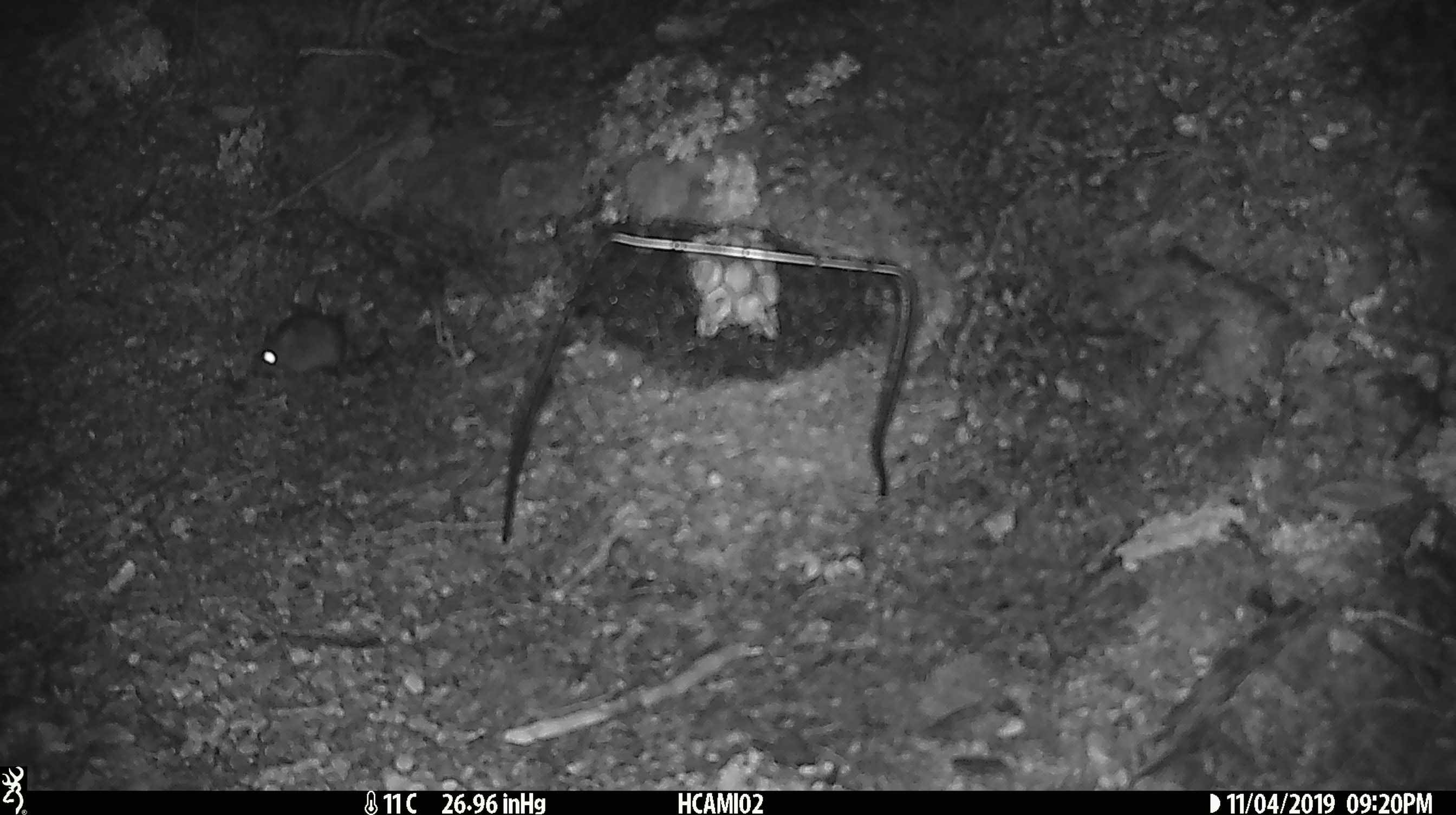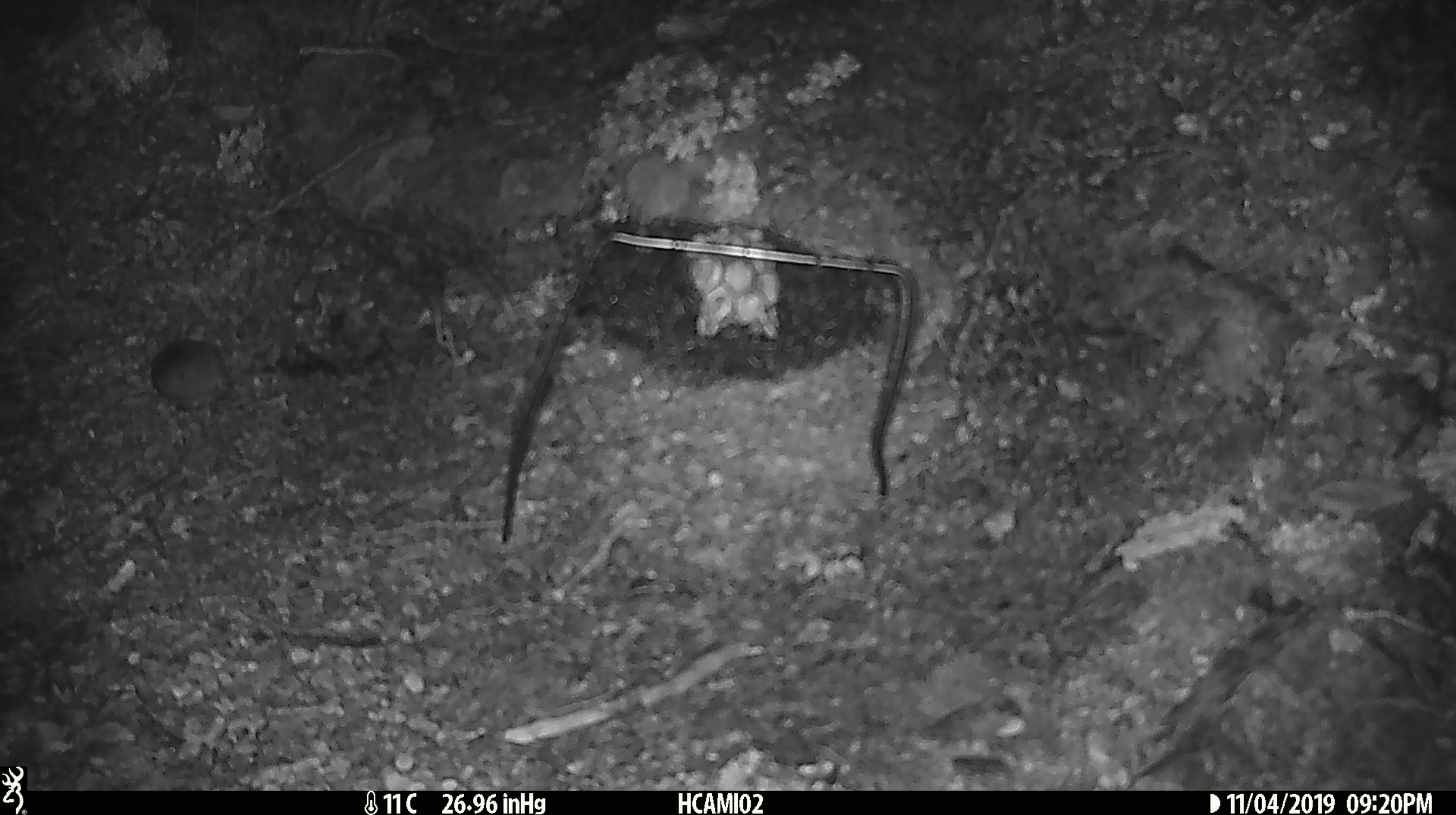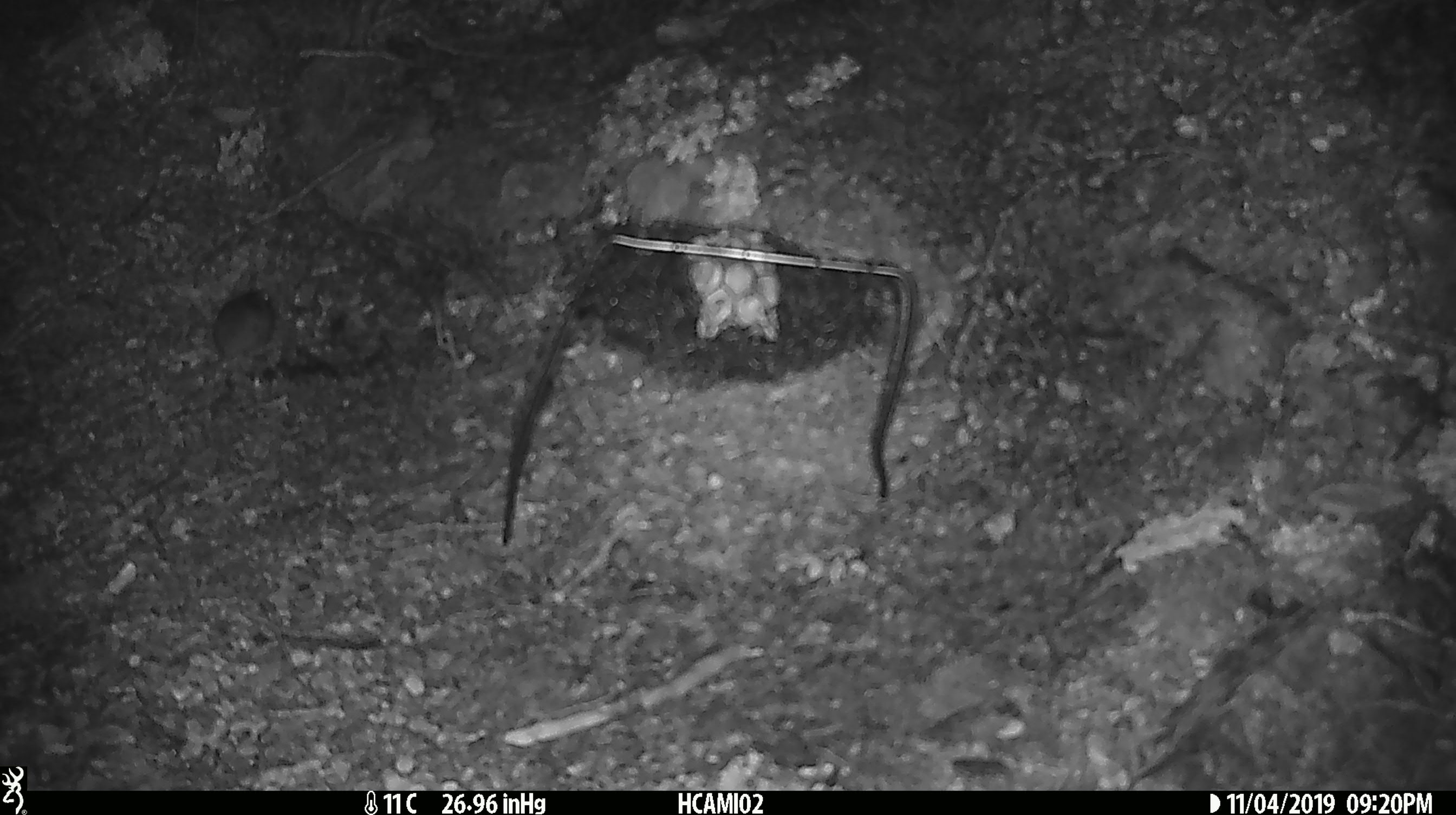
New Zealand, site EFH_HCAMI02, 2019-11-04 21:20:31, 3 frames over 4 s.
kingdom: Animalia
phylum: Chordata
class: Mammalia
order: Rodentia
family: Muridae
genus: Mus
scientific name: Mus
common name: mouse